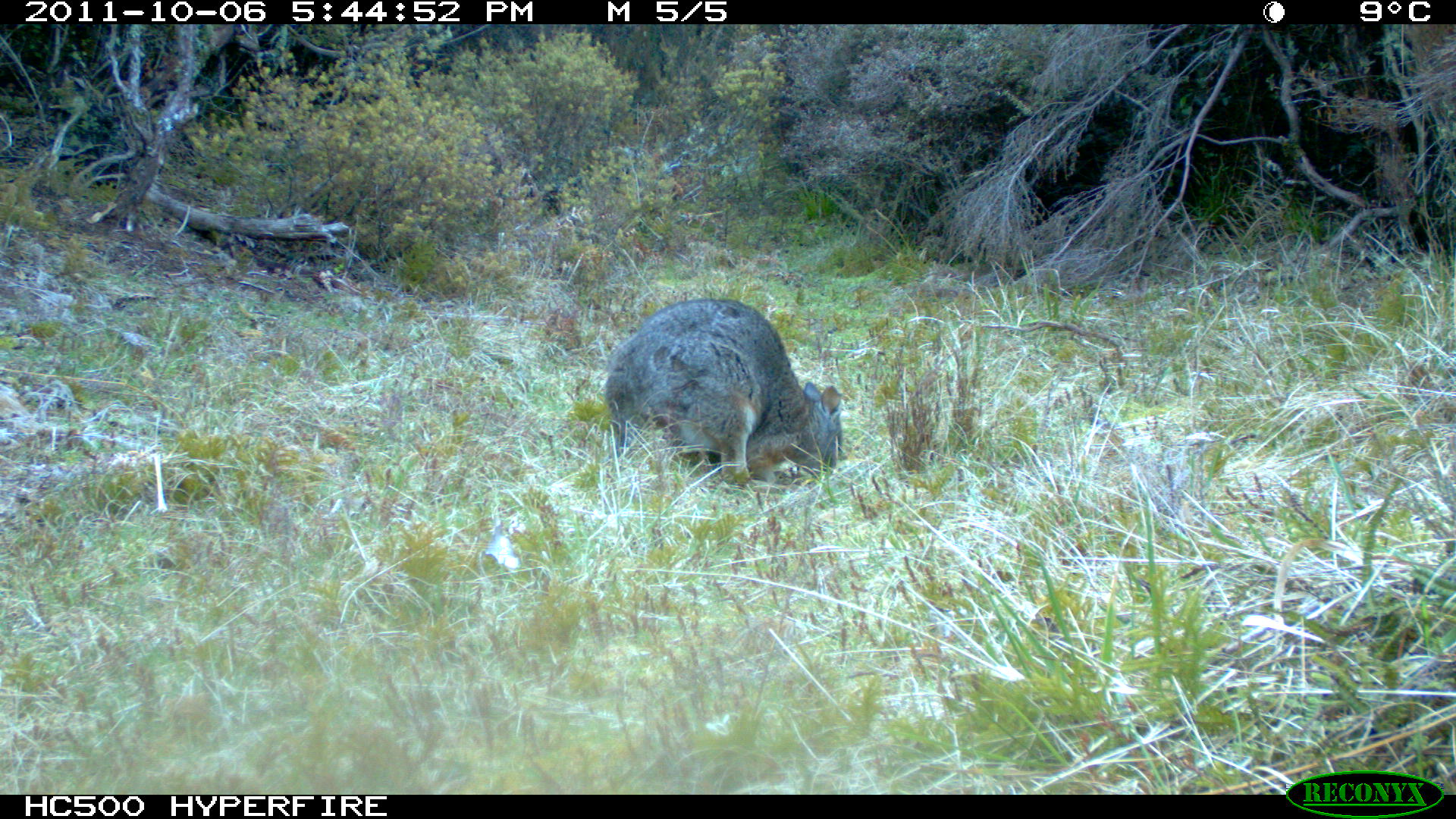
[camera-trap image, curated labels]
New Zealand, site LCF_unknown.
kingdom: Animalia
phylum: Chordata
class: Mammalia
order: Diprotodontia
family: Macropodidae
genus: Notamacropus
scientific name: Notamacropus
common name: wallaby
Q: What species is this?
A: Wallaby (Notamacropus).